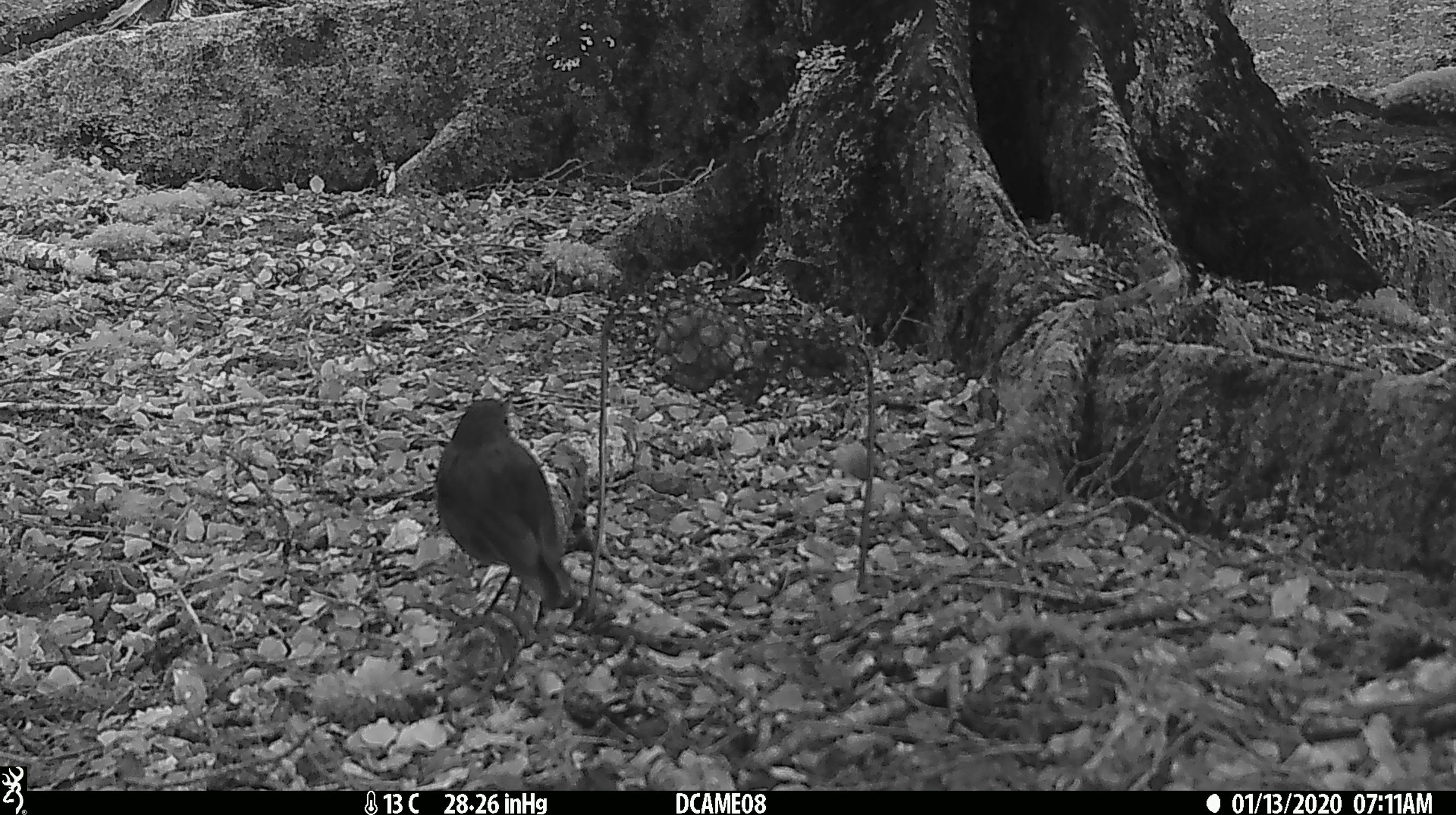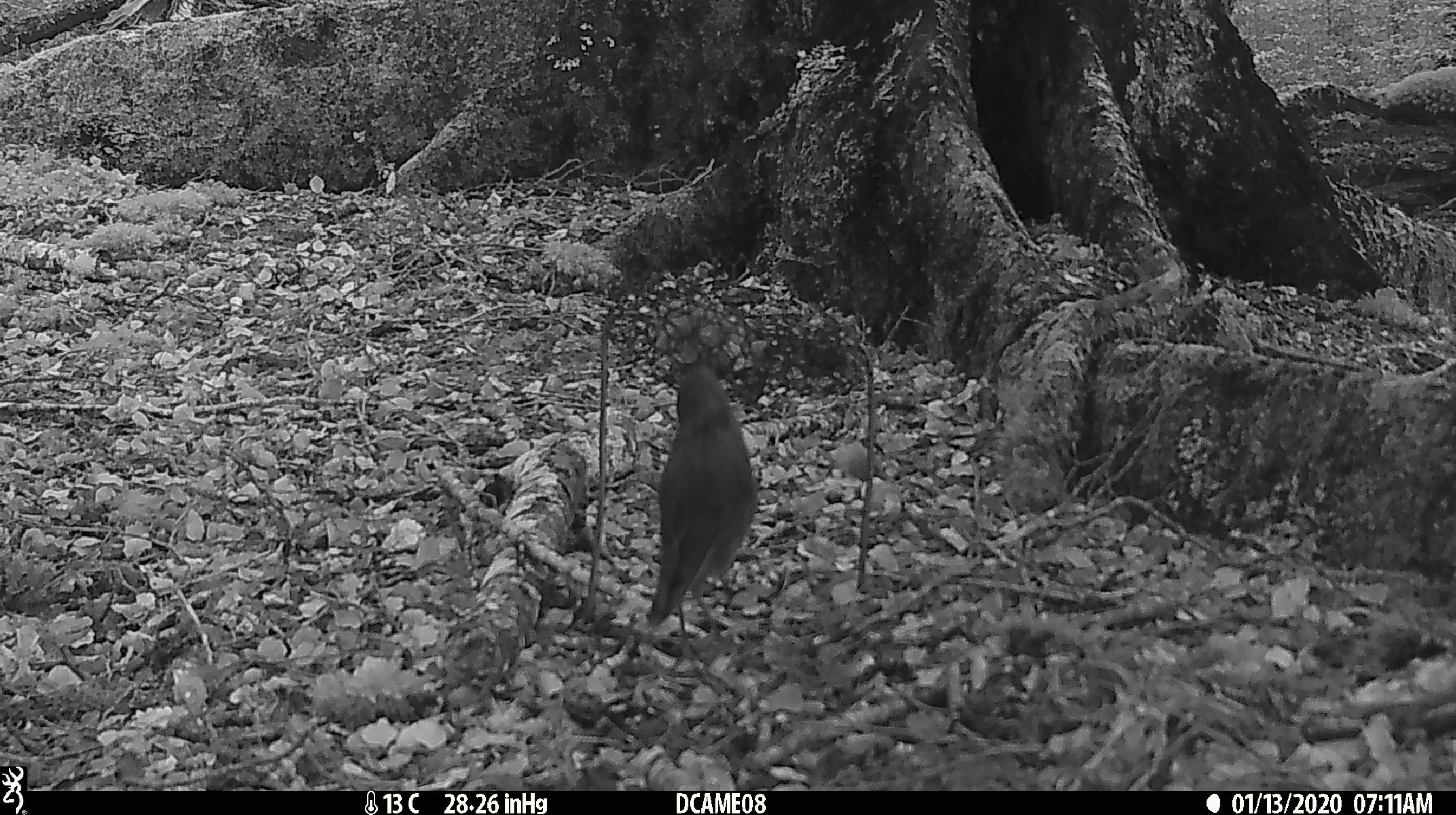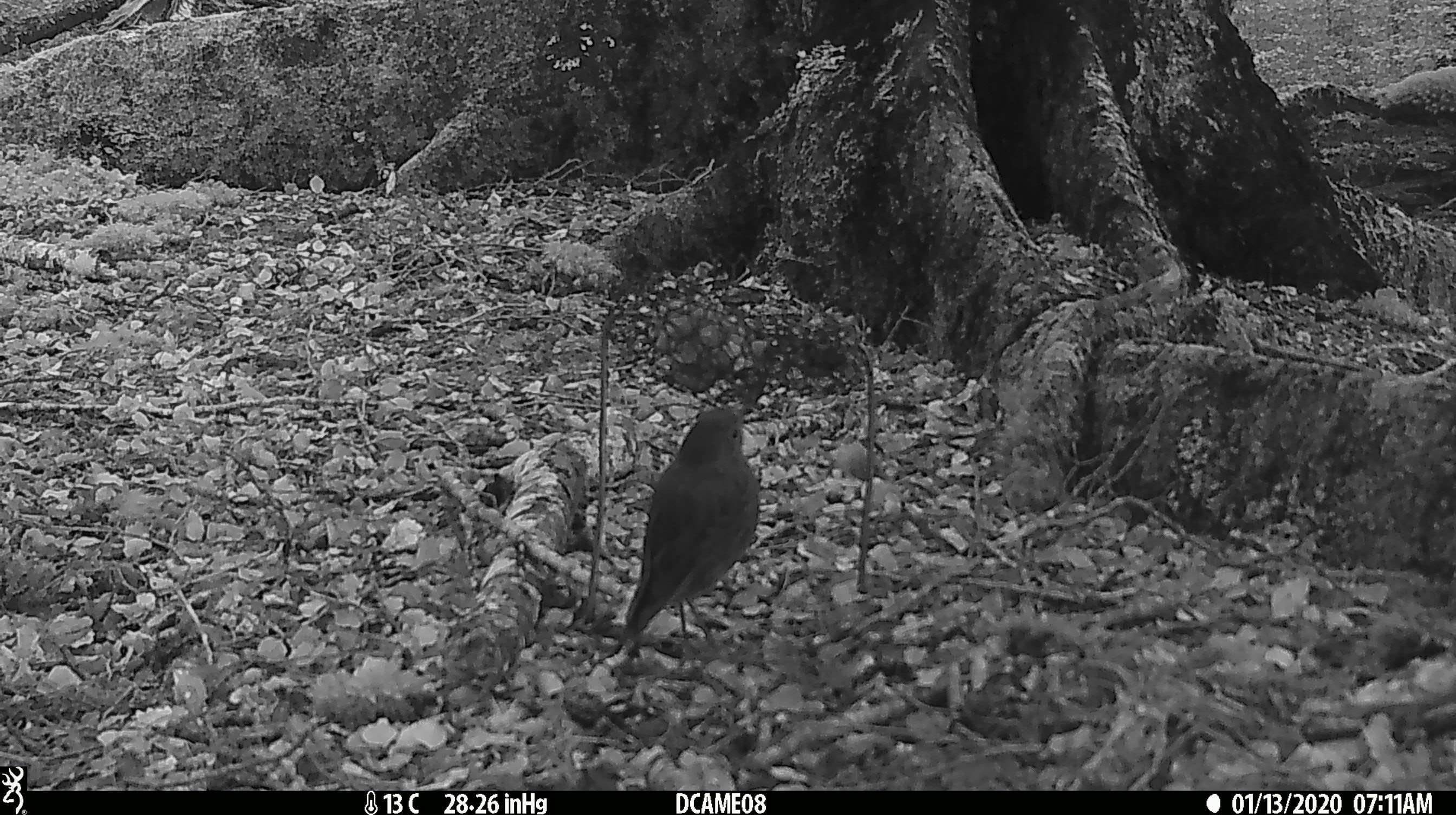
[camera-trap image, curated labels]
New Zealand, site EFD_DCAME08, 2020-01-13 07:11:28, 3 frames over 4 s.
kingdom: Animalia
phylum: Chordata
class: Aves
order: Passeriformes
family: Petroicidae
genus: Petroica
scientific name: Petroica australis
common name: new zealand robin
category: robin